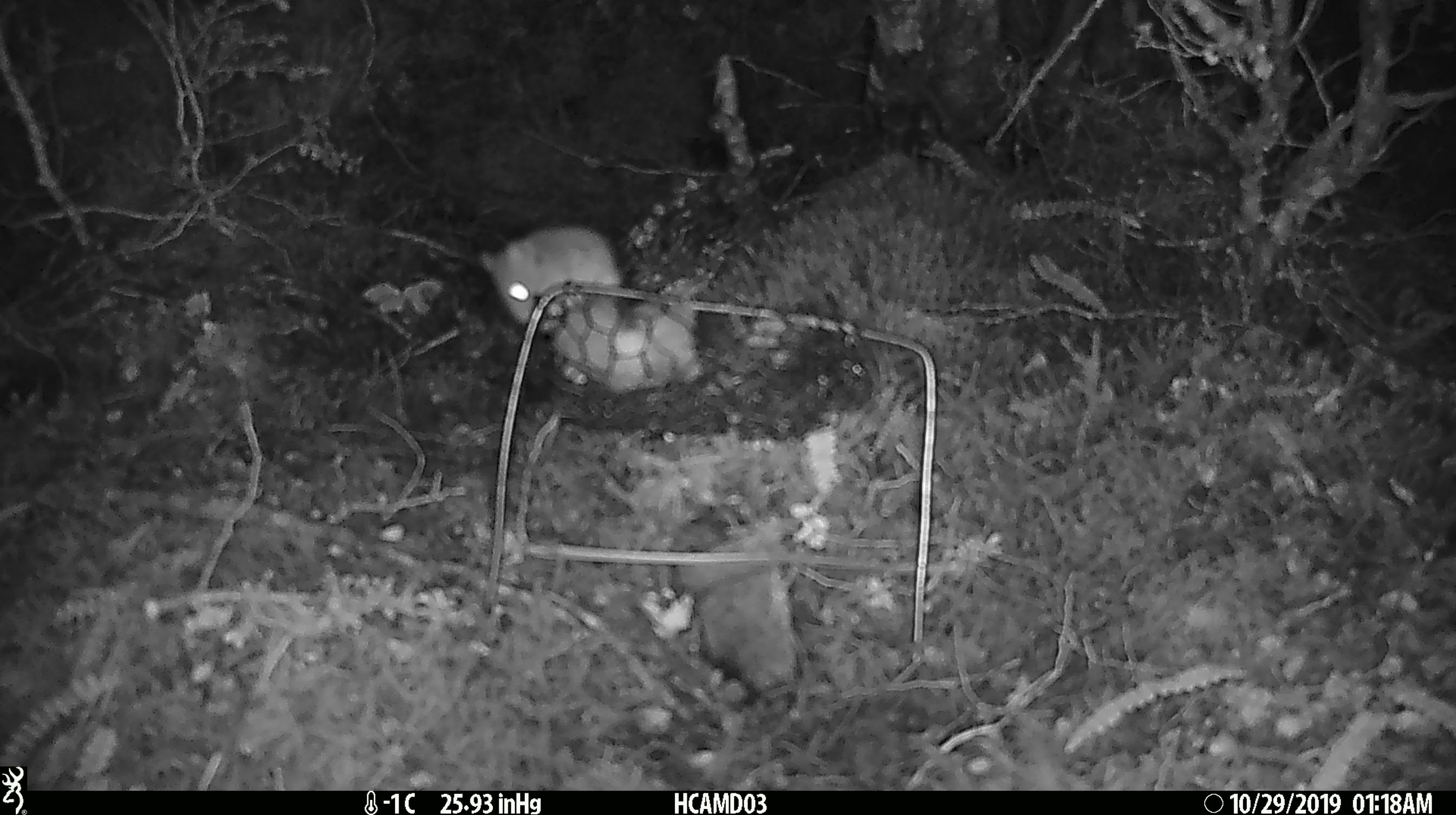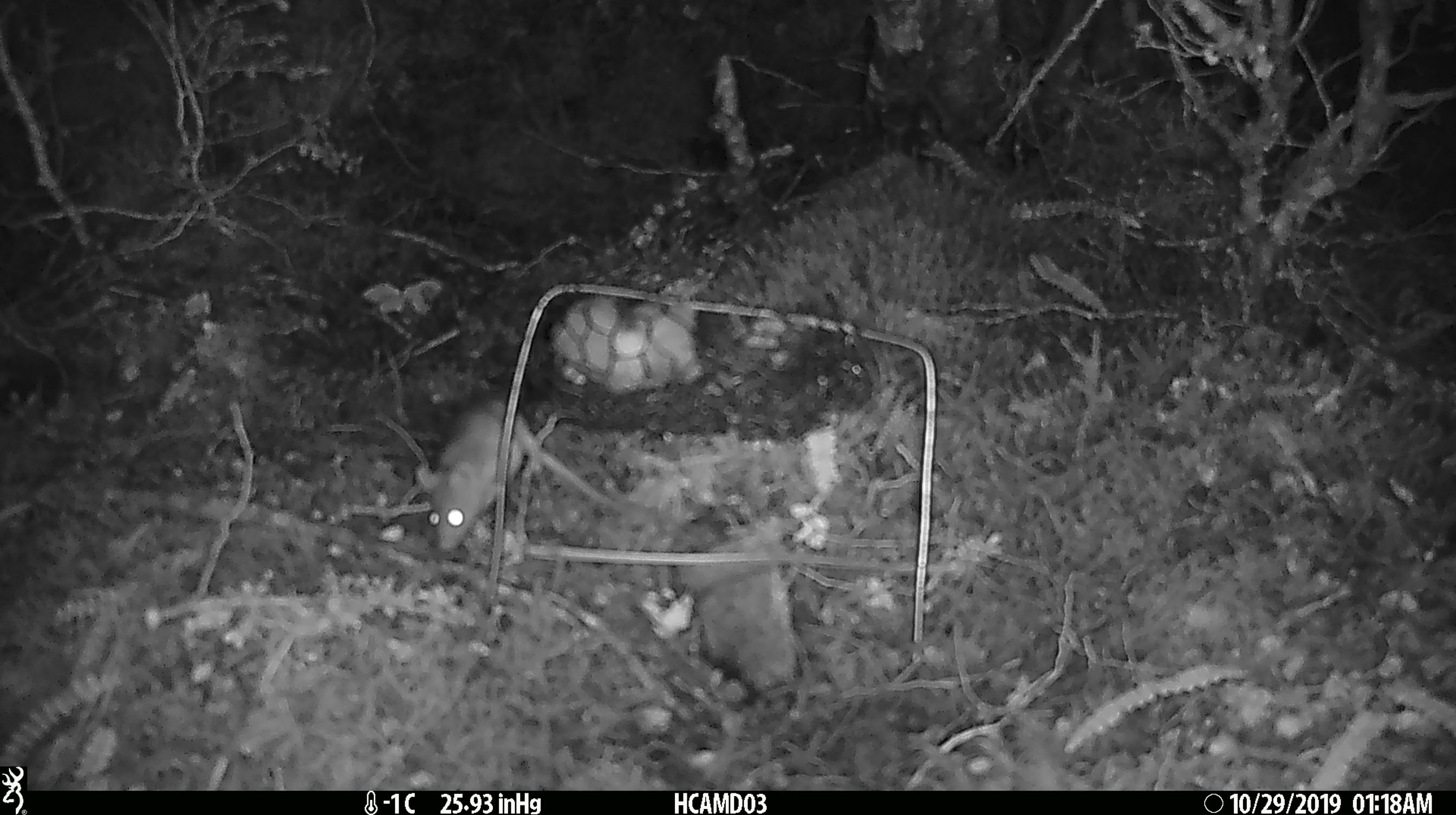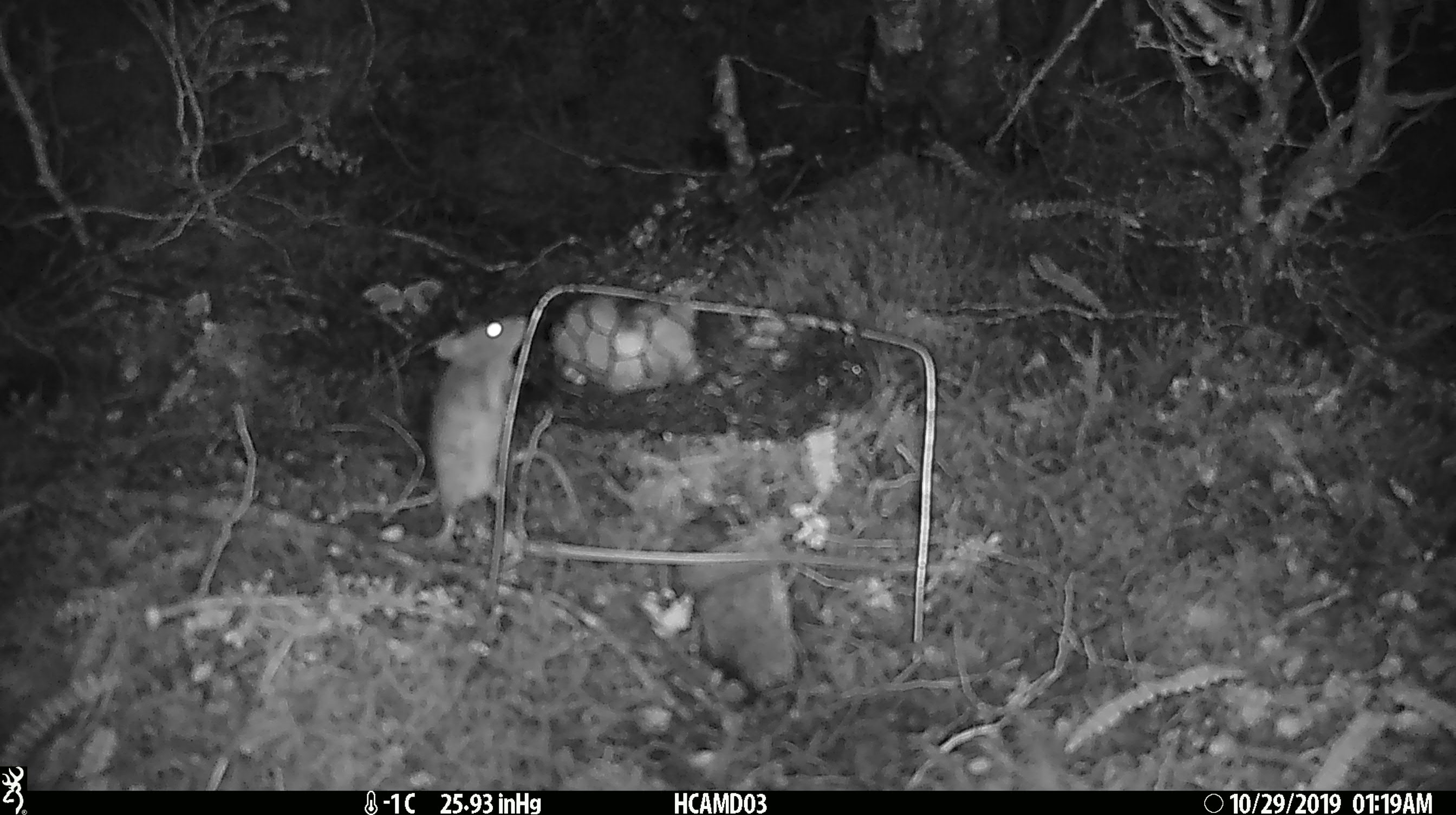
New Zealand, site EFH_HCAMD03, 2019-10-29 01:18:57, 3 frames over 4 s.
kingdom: Animalia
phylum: Chordata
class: Mammalia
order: Rodentia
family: Muridae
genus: Mus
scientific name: Mus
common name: mouse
Mouse (Mus).